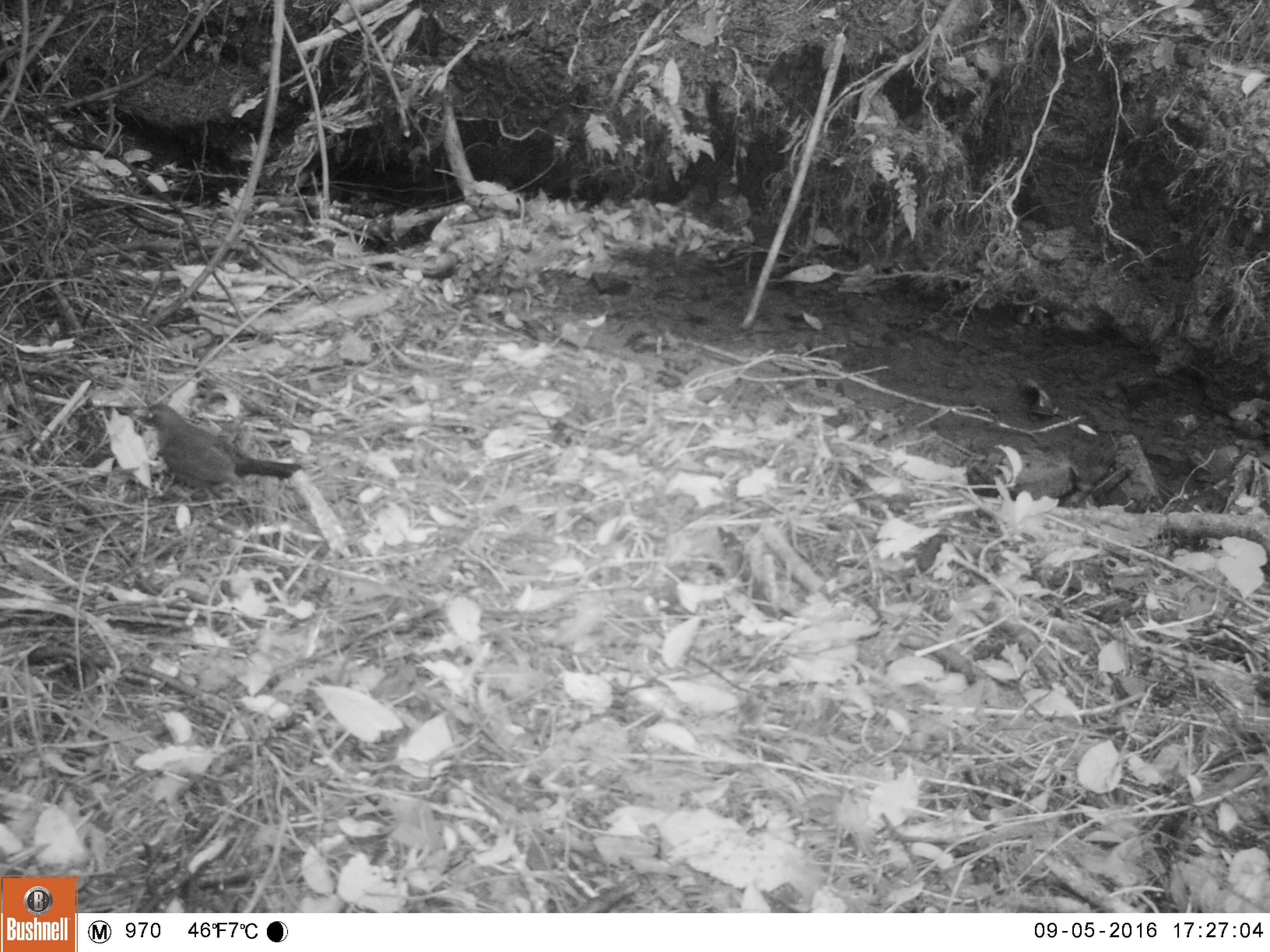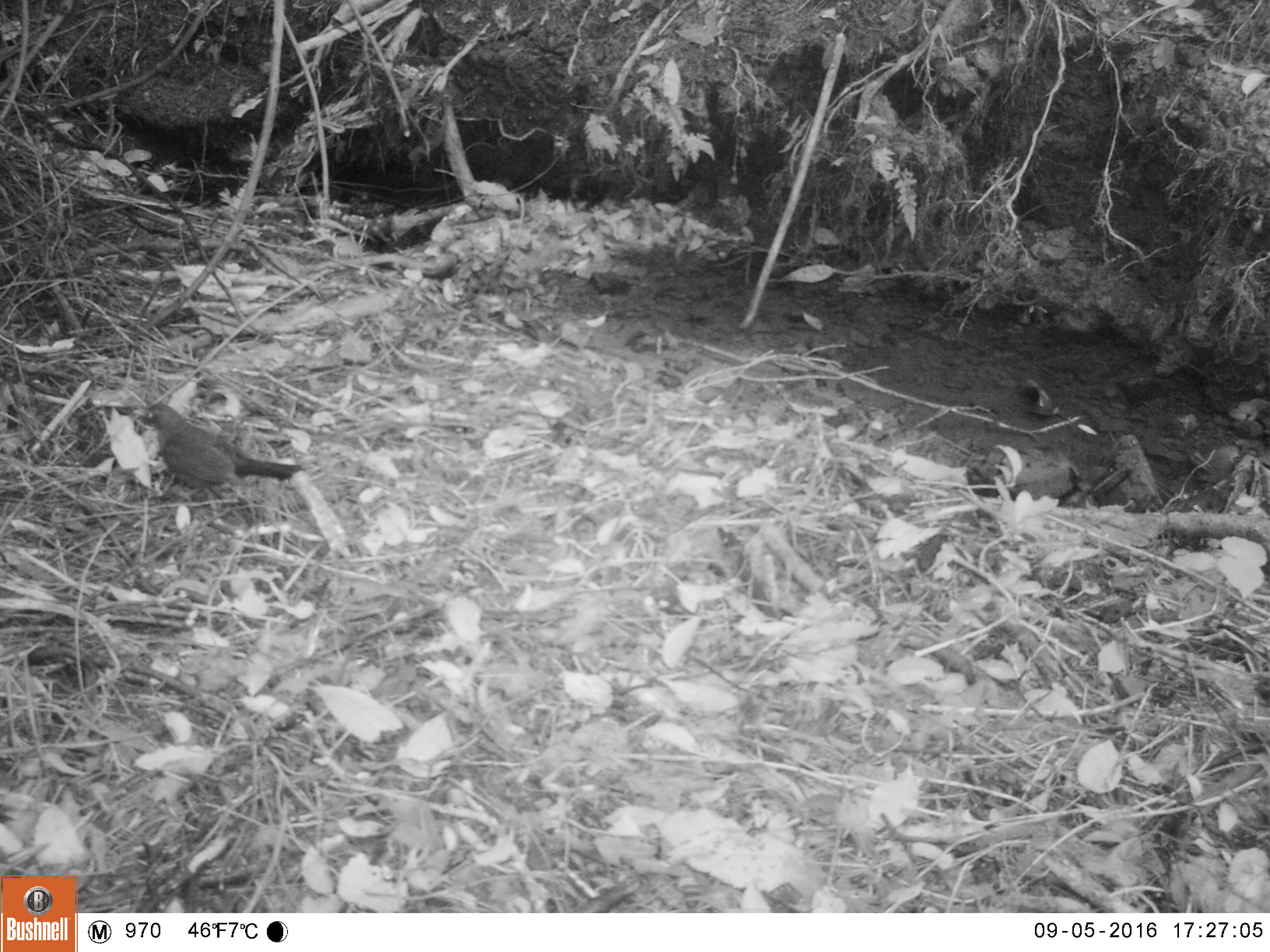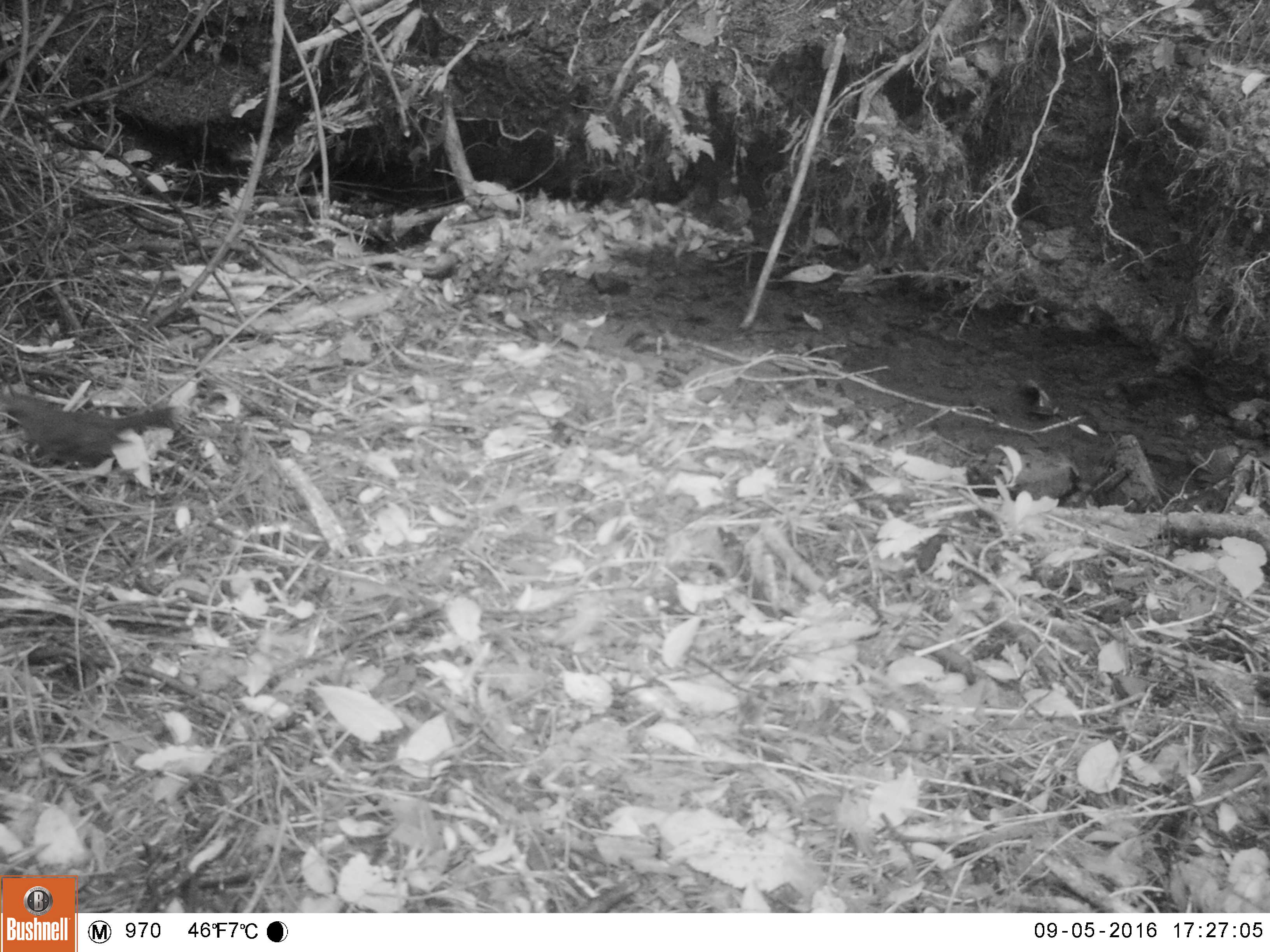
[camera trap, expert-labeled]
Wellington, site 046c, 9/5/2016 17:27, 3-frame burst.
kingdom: Animalia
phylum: Chordata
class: Aves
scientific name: Aves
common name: bird